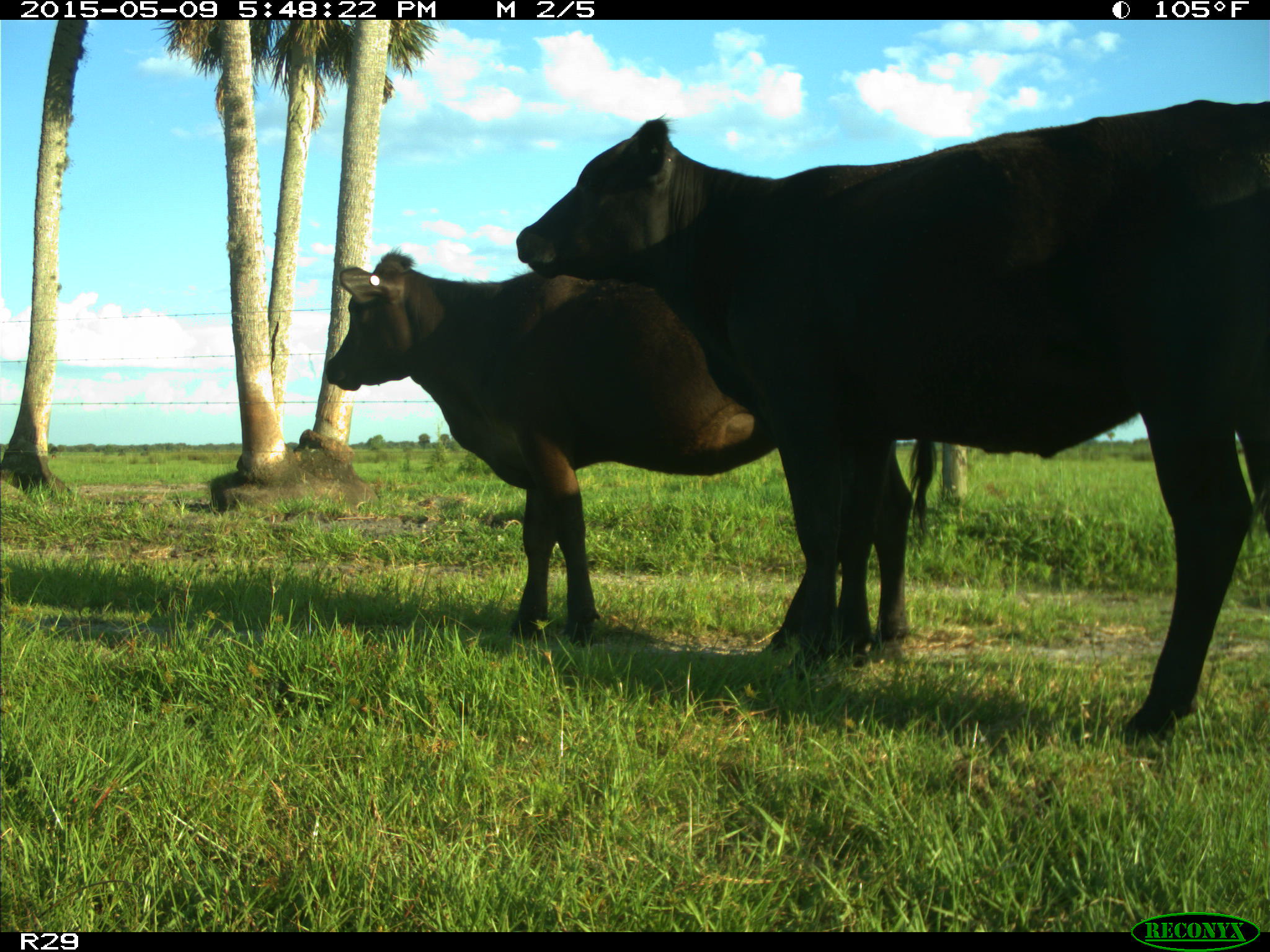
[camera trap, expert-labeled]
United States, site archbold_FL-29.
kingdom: Animalia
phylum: Chordata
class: Mammalia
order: Artiodactyla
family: Bovidae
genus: Bos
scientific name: Bos taurus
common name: domestic cow